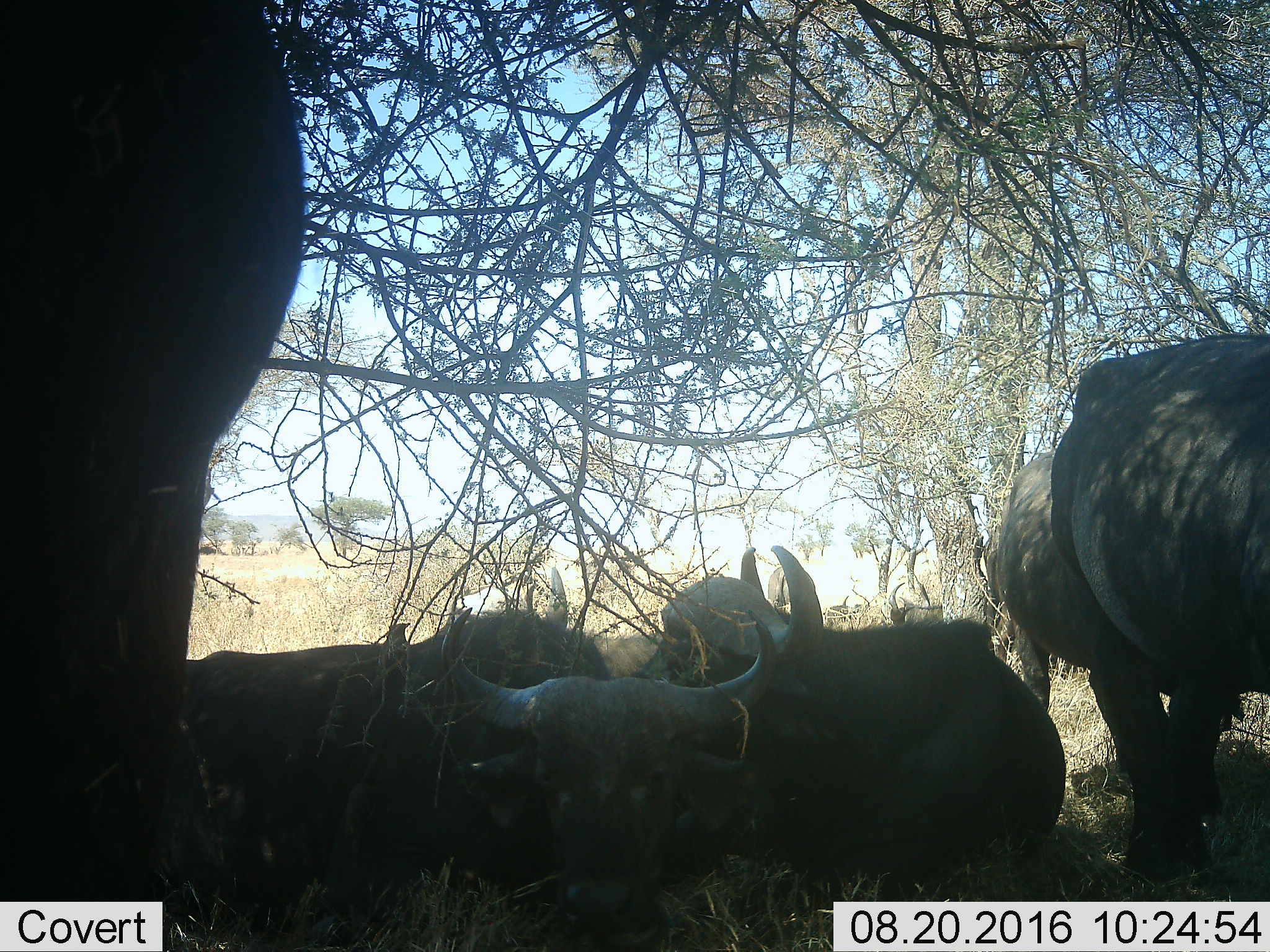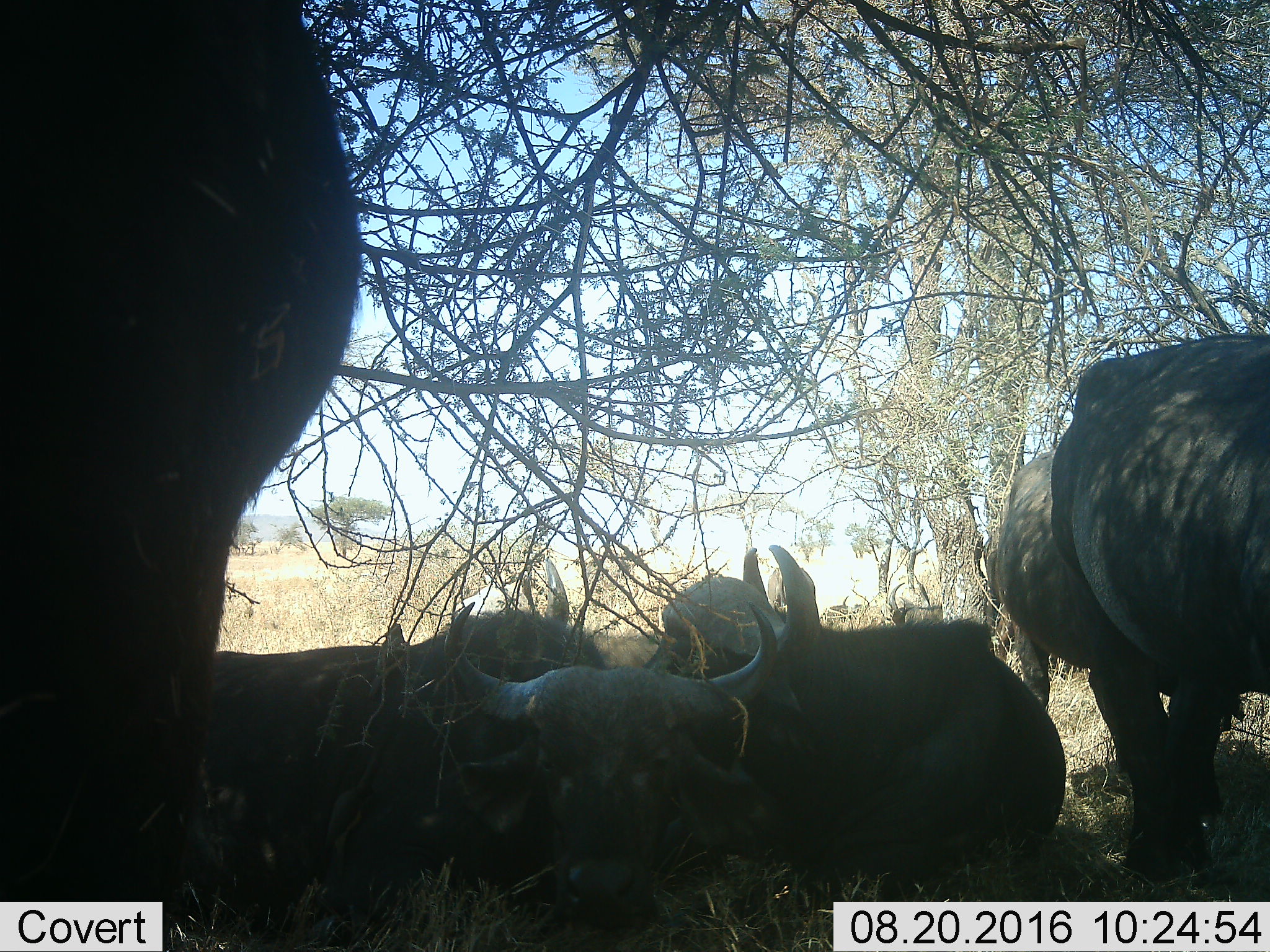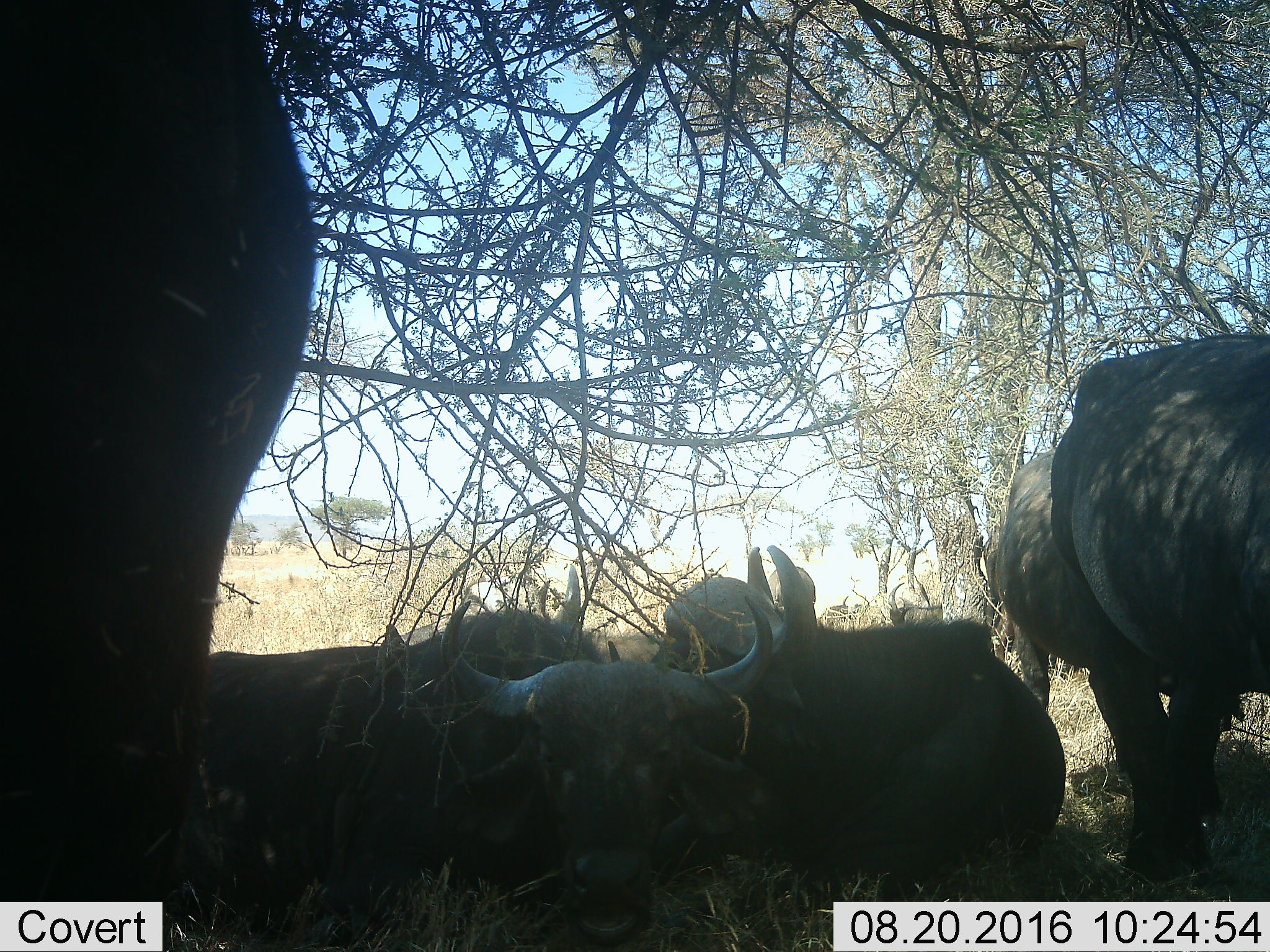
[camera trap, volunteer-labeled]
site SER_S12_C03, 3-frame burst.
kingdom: Animalia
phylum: Chordata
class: Mammalia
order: Artiodactyla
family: Bovidae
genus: Syncerus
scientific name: Syncerus caffer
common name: african buffalo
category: buffalo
Buffalo (african buffalo) (Syncerus caffer), count 6. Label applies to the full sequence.